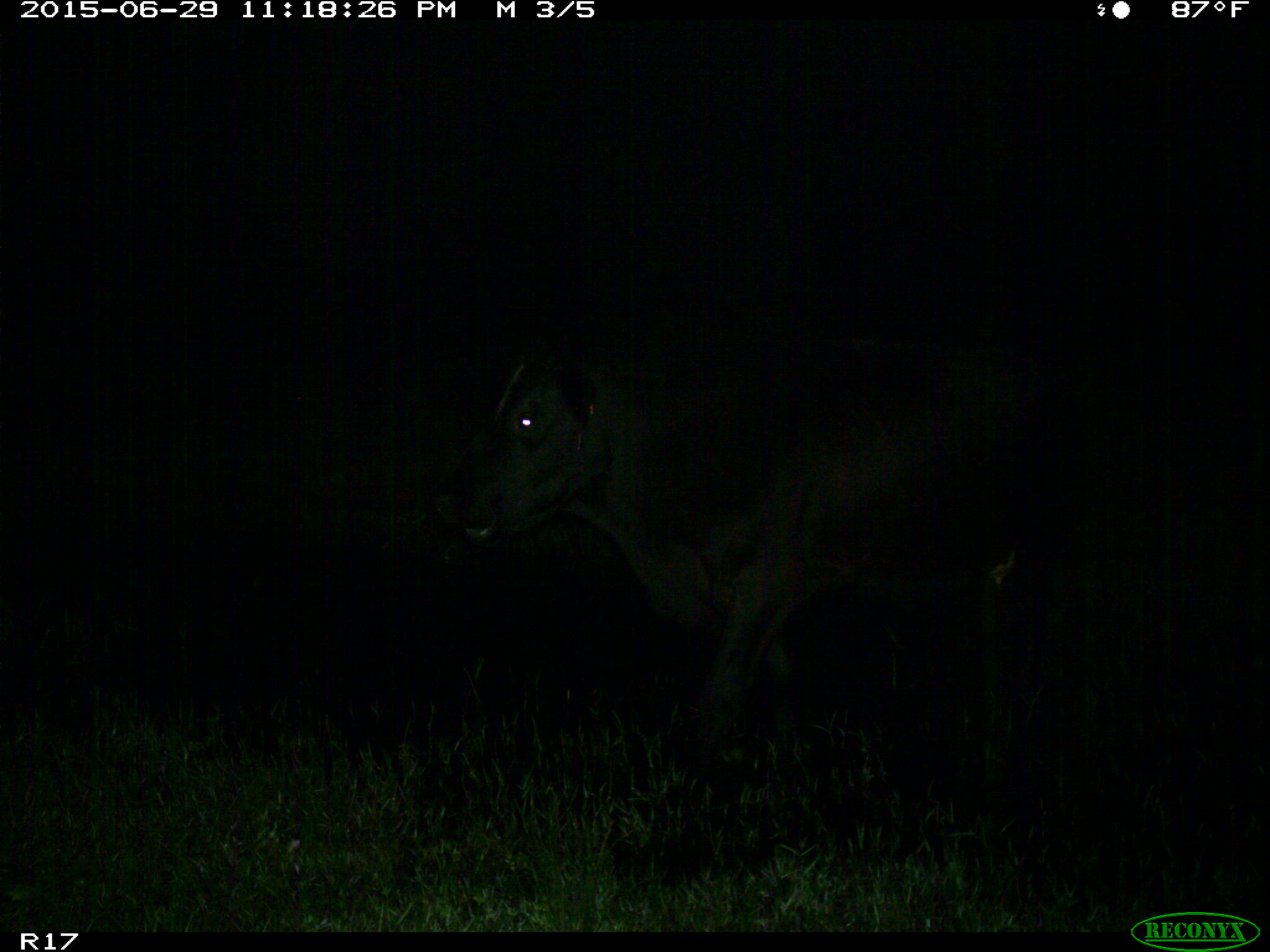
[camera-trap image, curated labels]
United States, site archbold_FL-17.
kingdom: Animalia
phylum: Chordata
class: Mammalia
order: Artiodactyla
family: Bovidae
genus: Bos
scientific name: Bos taurus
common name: domestic cow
Bos taurus (domestic cow).